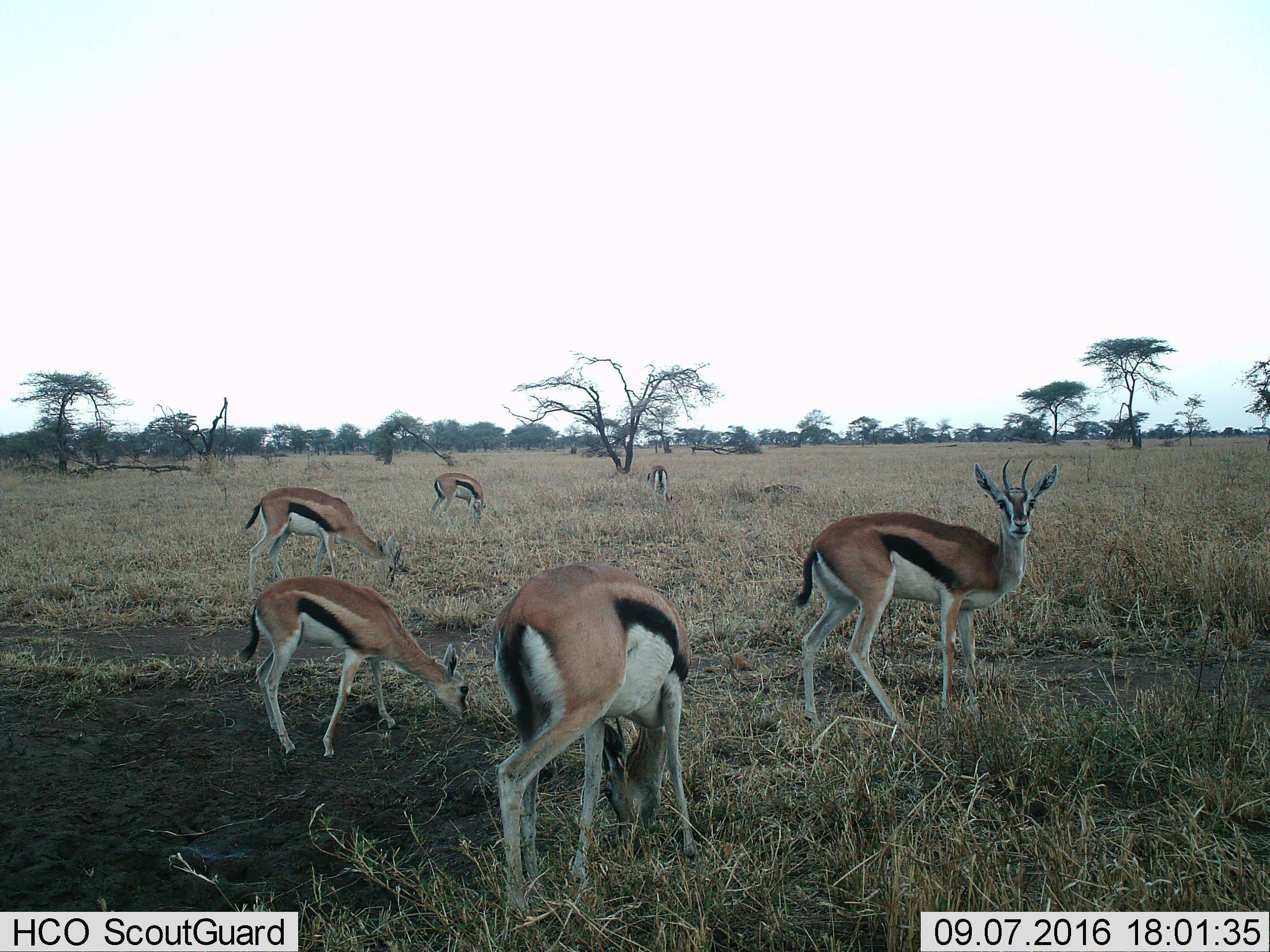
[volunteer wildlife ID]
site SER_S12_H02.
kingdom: Animalia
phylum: Chordata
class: Mammalia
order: Artiodactyla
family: Bovidae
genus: Eudorcas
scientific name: Eudorcas thomsonii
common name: thomson's gazelle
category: gazellethomsons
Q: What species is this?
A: Gazellethomsons (thomson's gazelle) (Eudorcas thomsonii).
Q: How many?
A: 6.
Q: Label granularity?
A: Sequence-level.